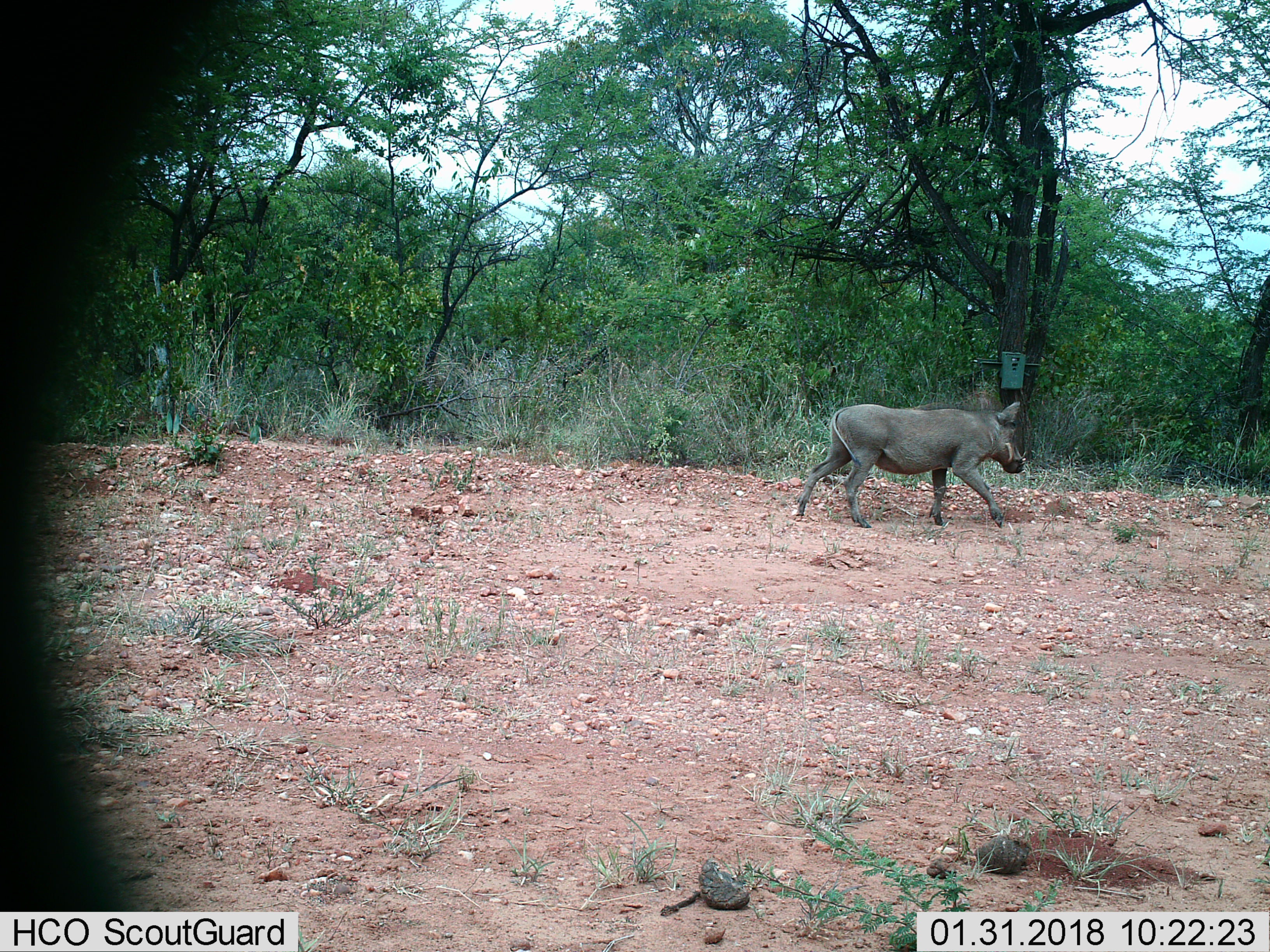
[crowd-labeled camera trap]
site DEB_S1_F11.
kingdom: Animalia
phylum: Chordata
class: Mammalia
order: Artiodactyla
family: Suidae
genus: Phacochoerus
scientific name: Phacochoerus africanus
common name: warthog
Warthog (Phacochoerus africanus), count 1. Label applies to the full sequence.